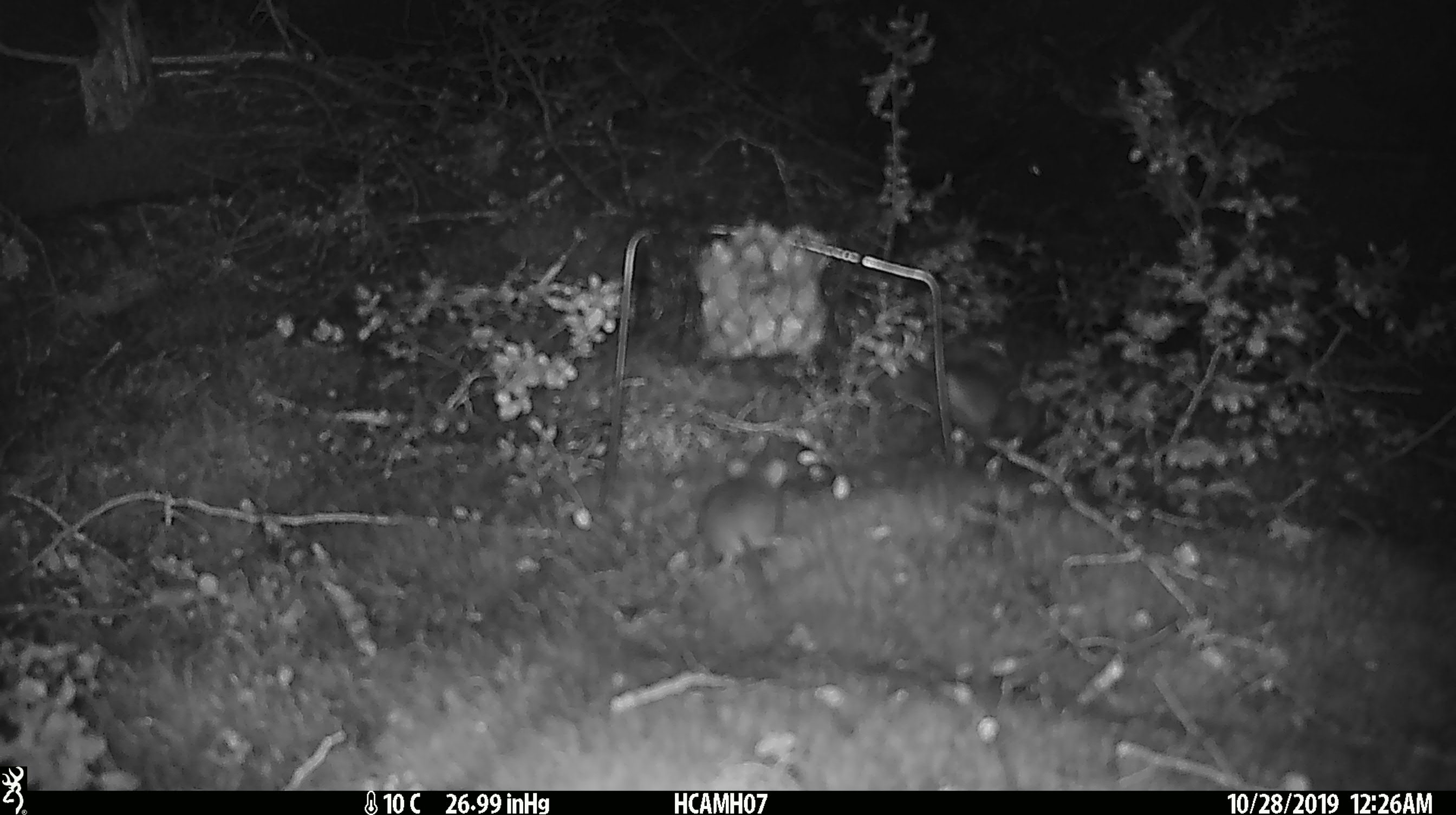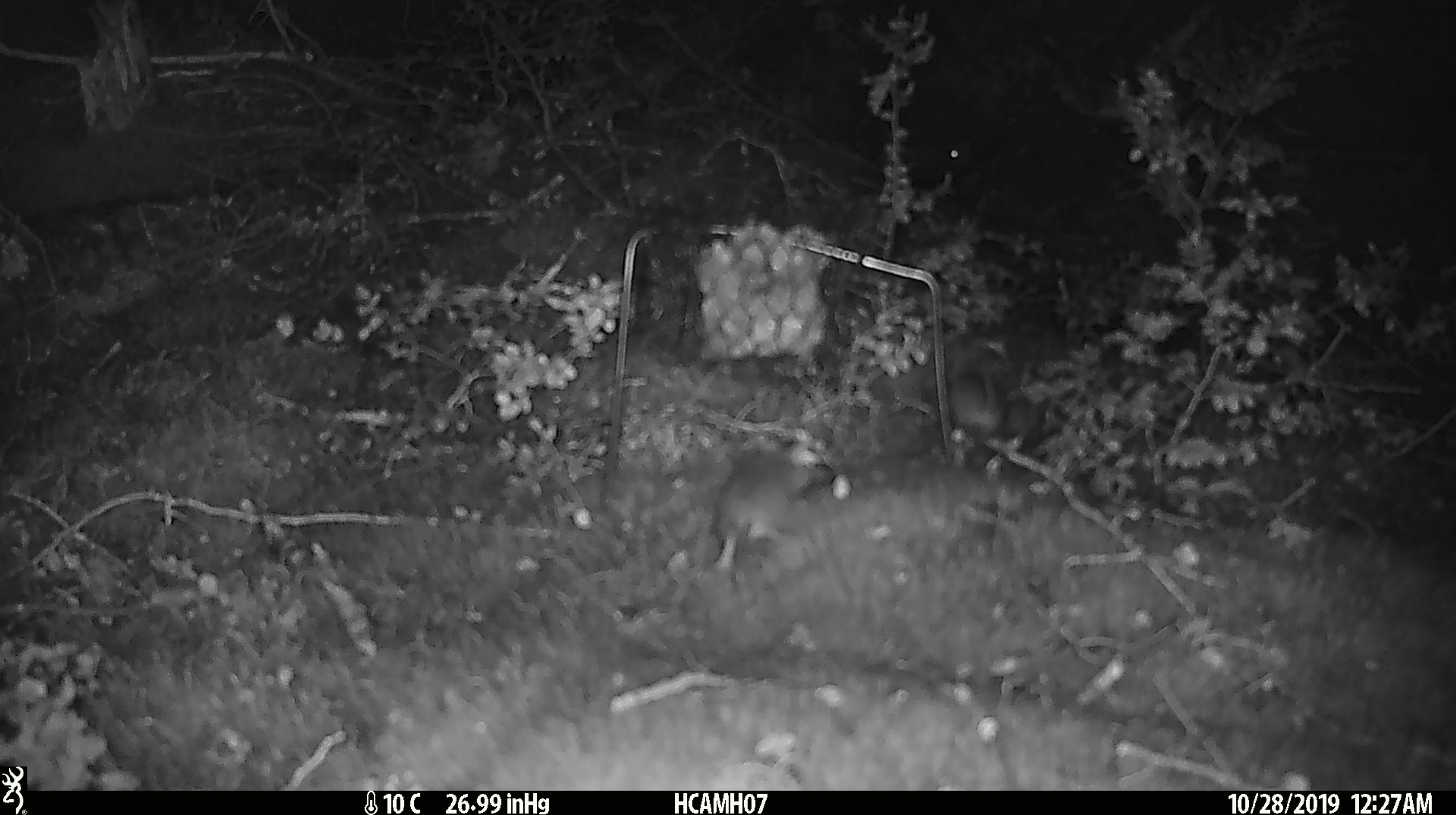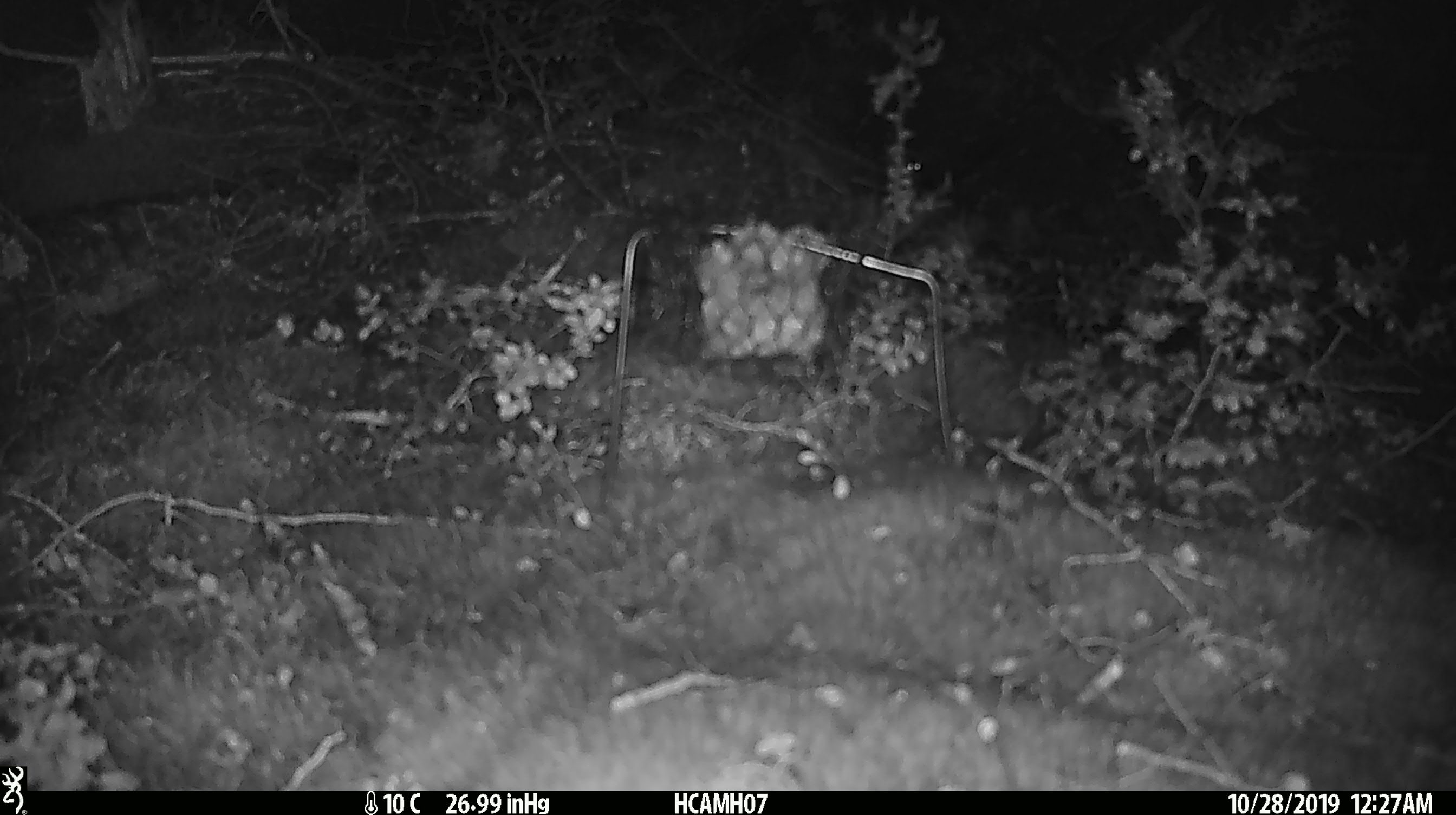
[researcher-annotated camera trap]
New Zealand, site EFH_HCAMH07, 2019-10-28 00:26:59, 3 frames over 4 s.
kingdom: Animalia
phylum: Chordata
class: Mammalia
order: Rodentia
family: Muridae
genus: Mus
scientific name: Mus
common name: mouse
Mouse (Mus).